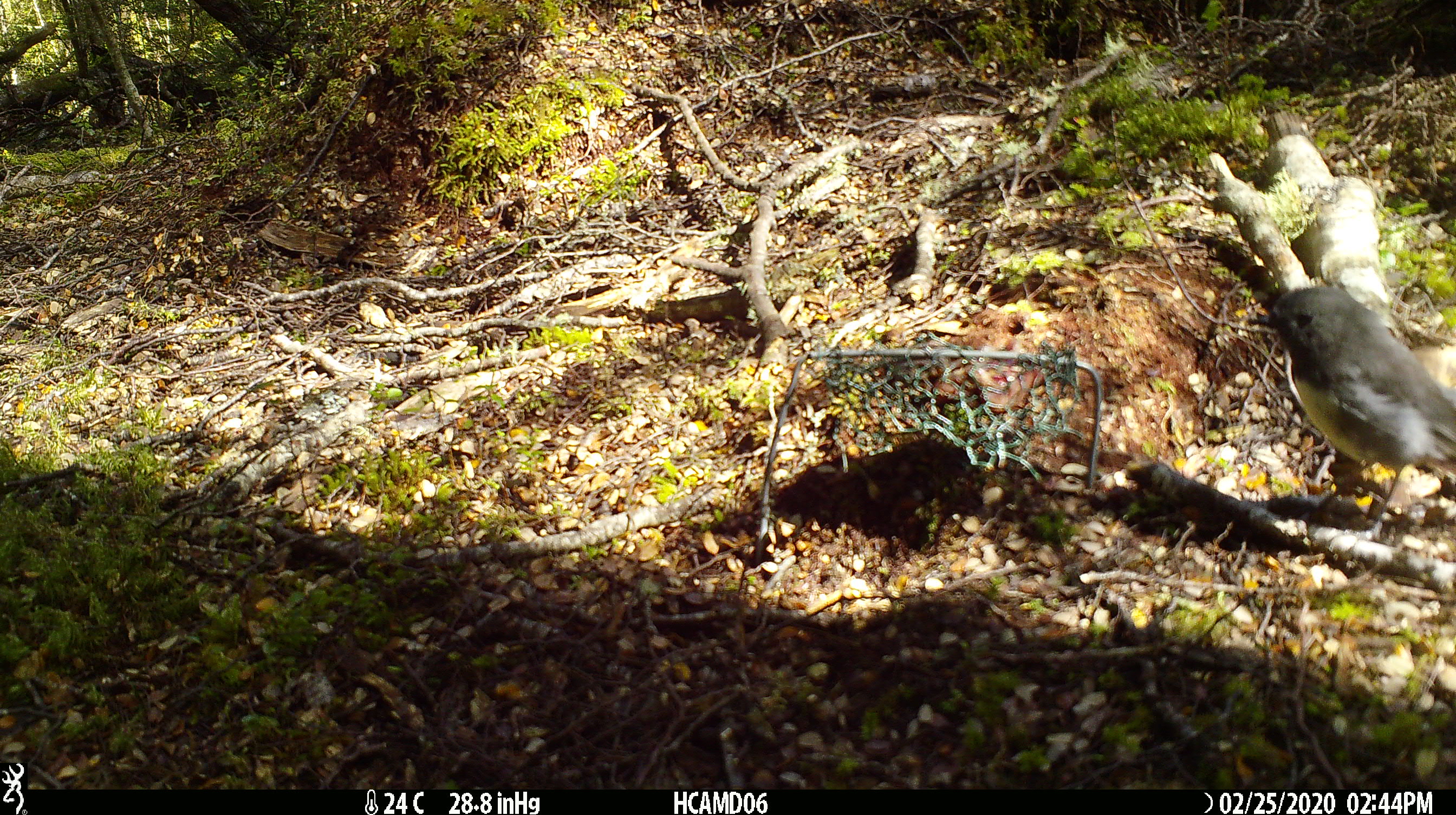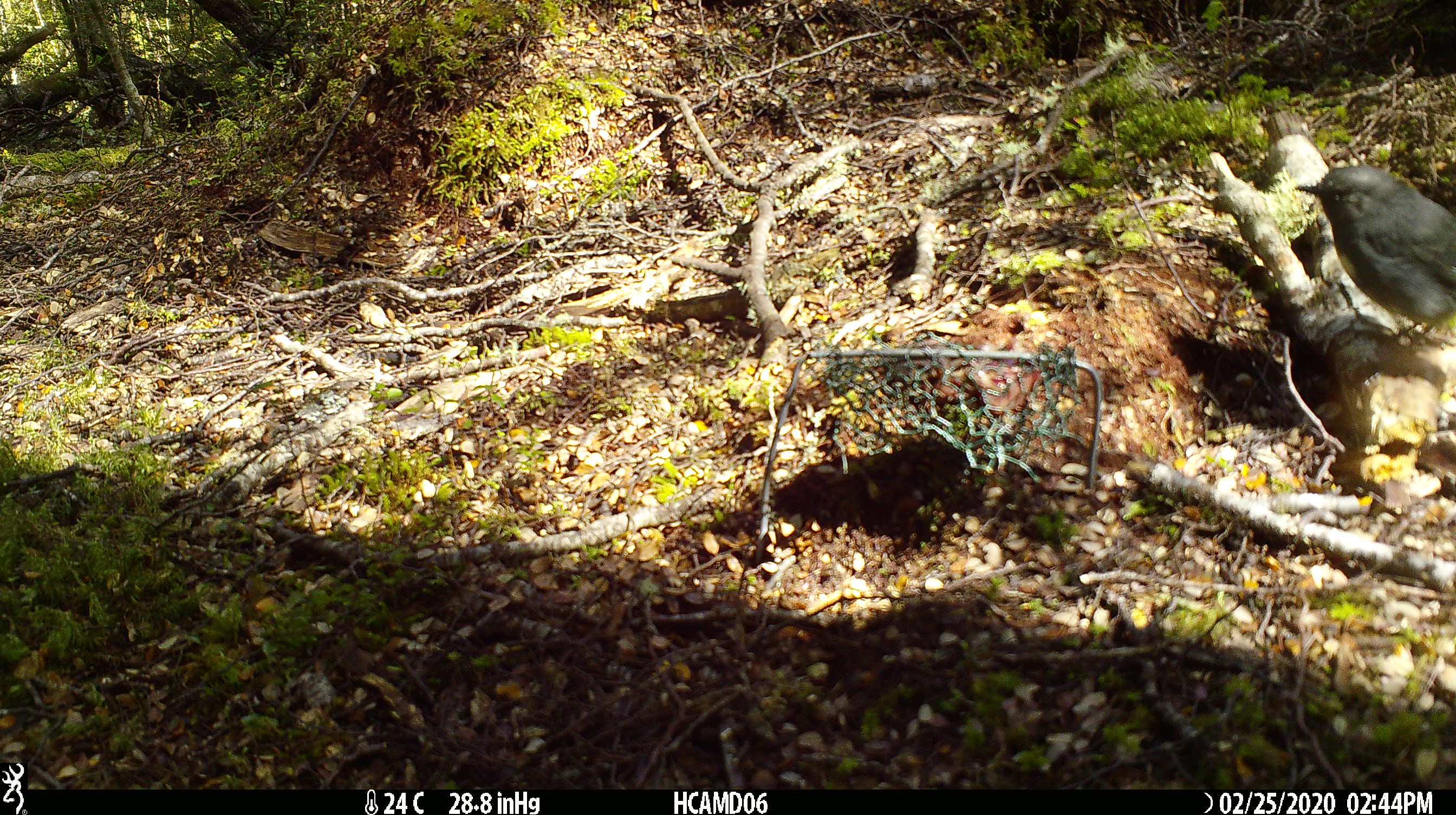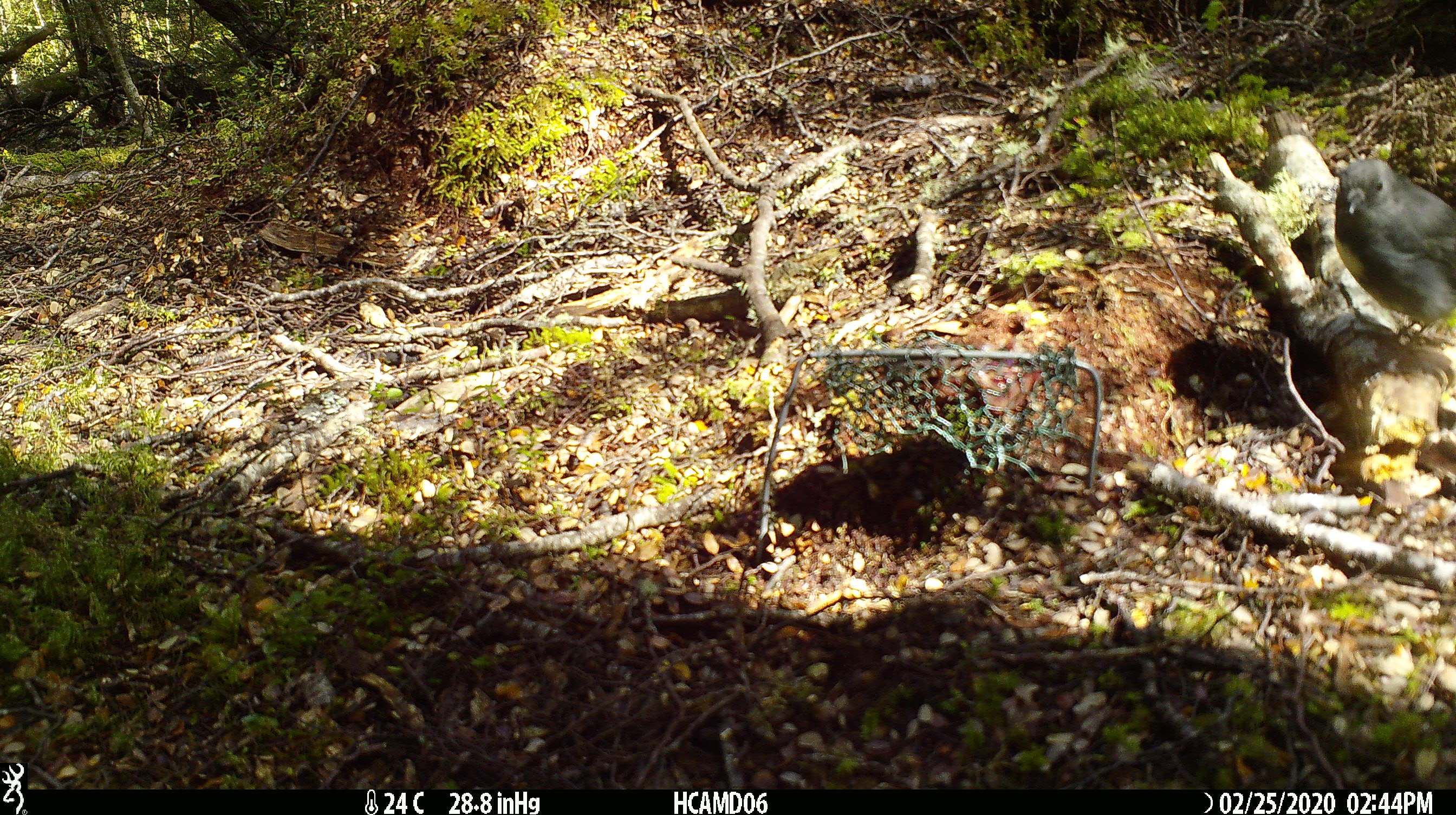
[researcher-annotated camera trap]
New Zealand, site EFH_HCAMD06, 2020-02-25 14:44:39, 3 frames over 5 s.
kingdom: Animalia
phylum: Chordata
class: Aves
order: Passeriformes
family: Petroicidae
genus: Petroica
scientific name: Petroica australis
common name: new zealand robin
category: robin